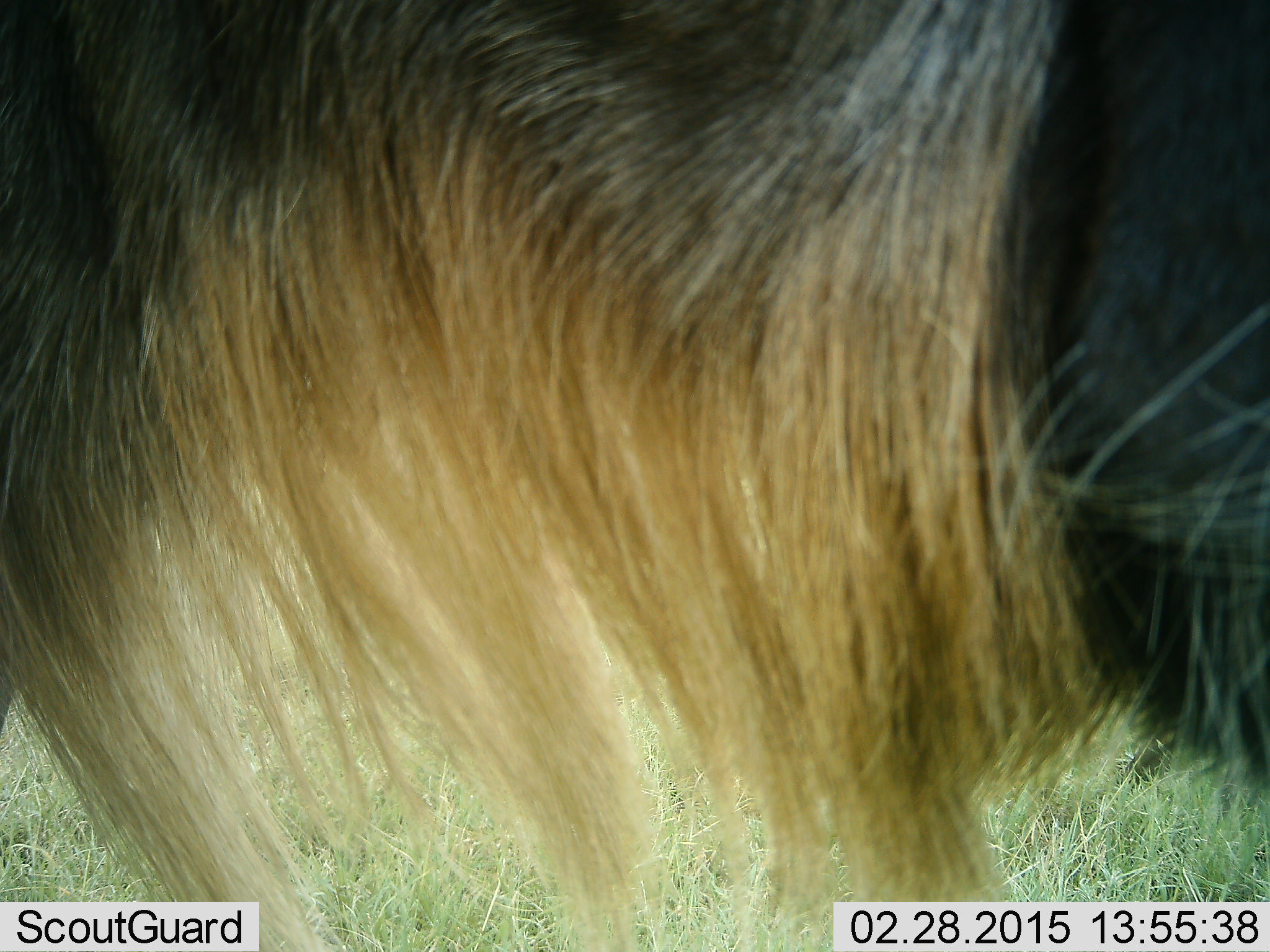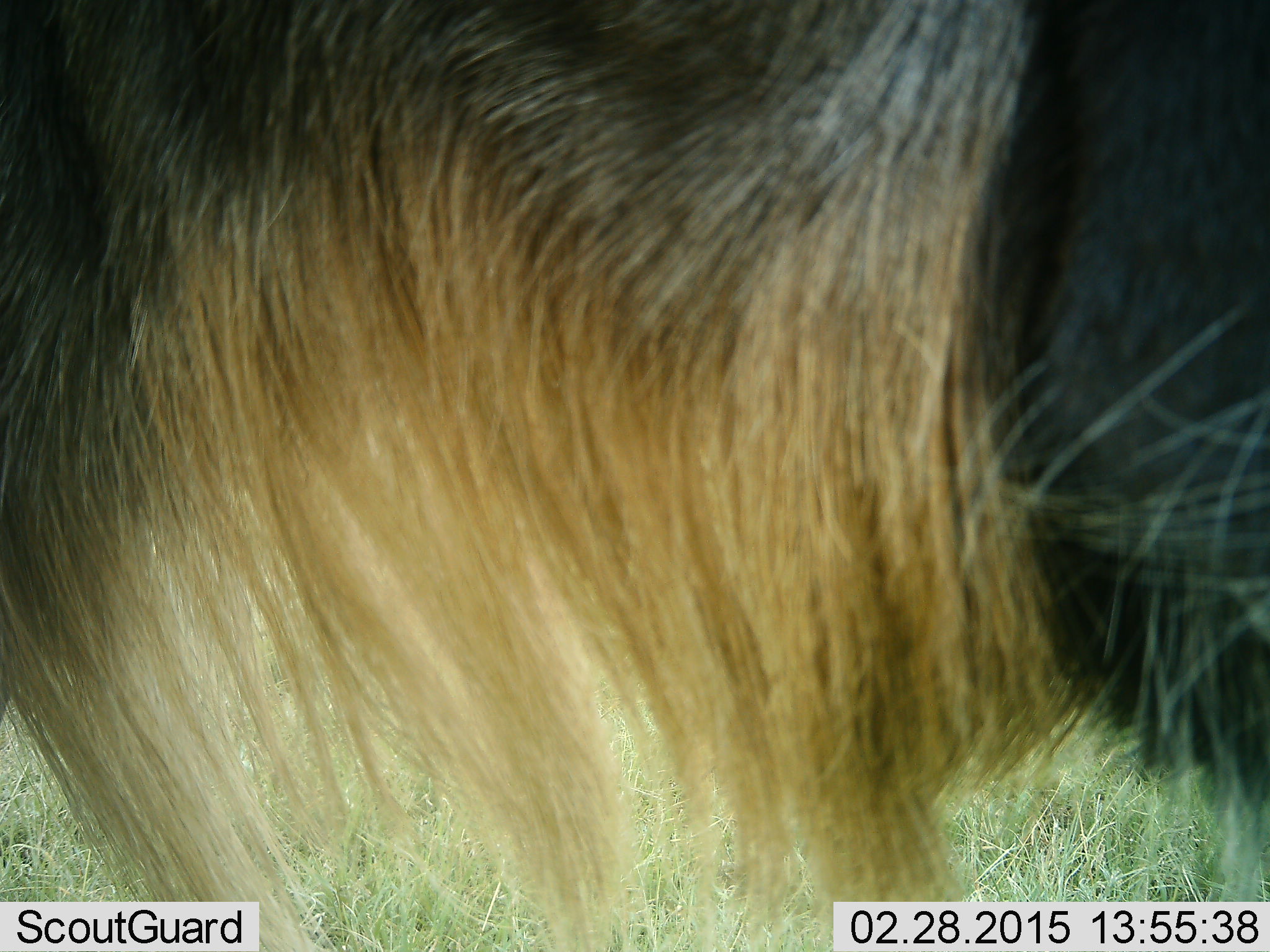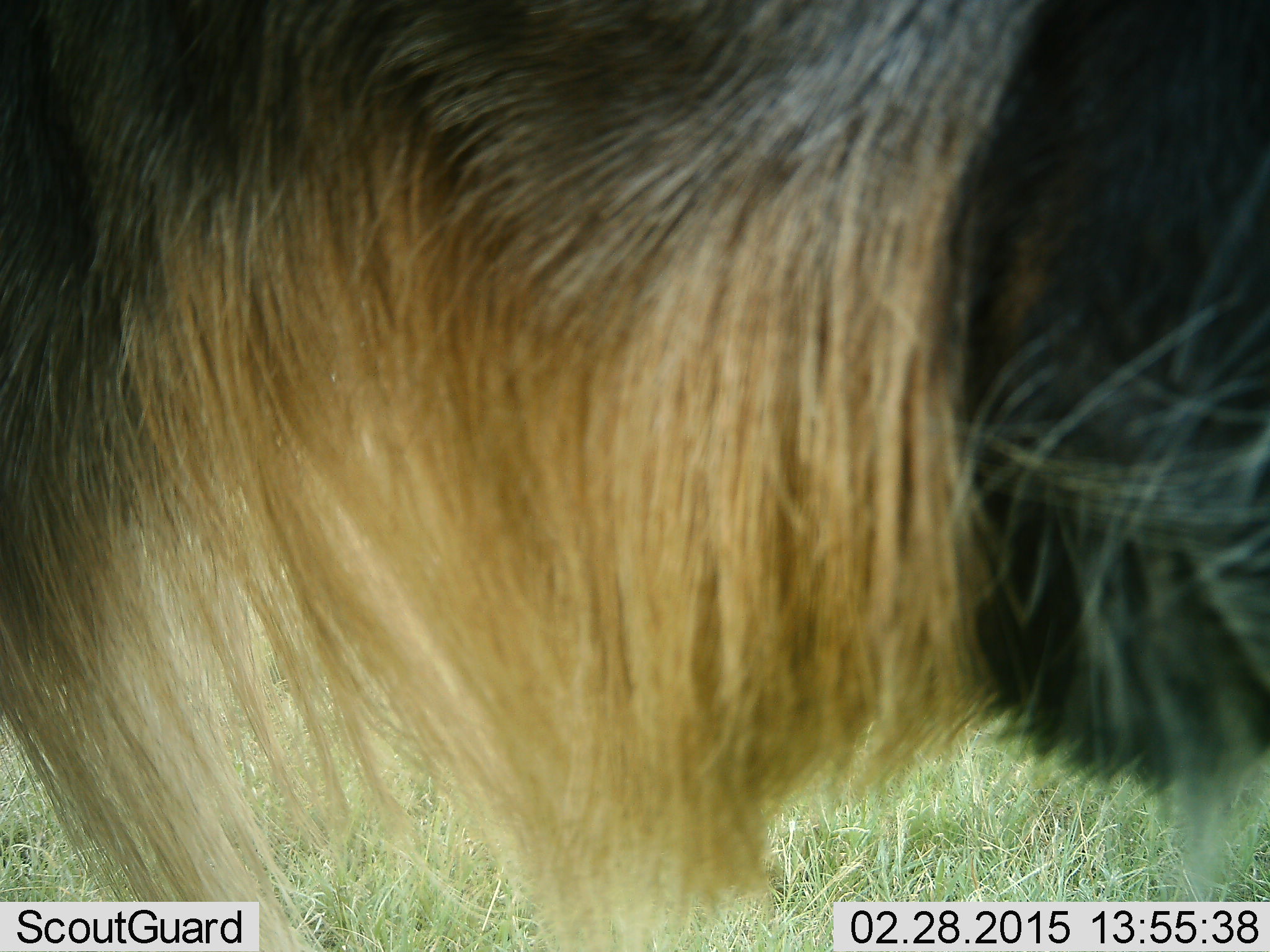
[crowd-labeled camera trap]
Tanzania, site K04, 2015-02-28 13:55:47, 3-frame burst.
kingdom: Animalia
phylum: Chordata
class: Mammalia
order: Artiodactyla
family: Bovidae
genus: Connochaetes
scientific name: Connochaetes taurinus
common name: blue wildebeest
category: wildebeest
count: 1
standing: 90%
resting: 10%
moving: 0%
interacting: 0%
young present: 0%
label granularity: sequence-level